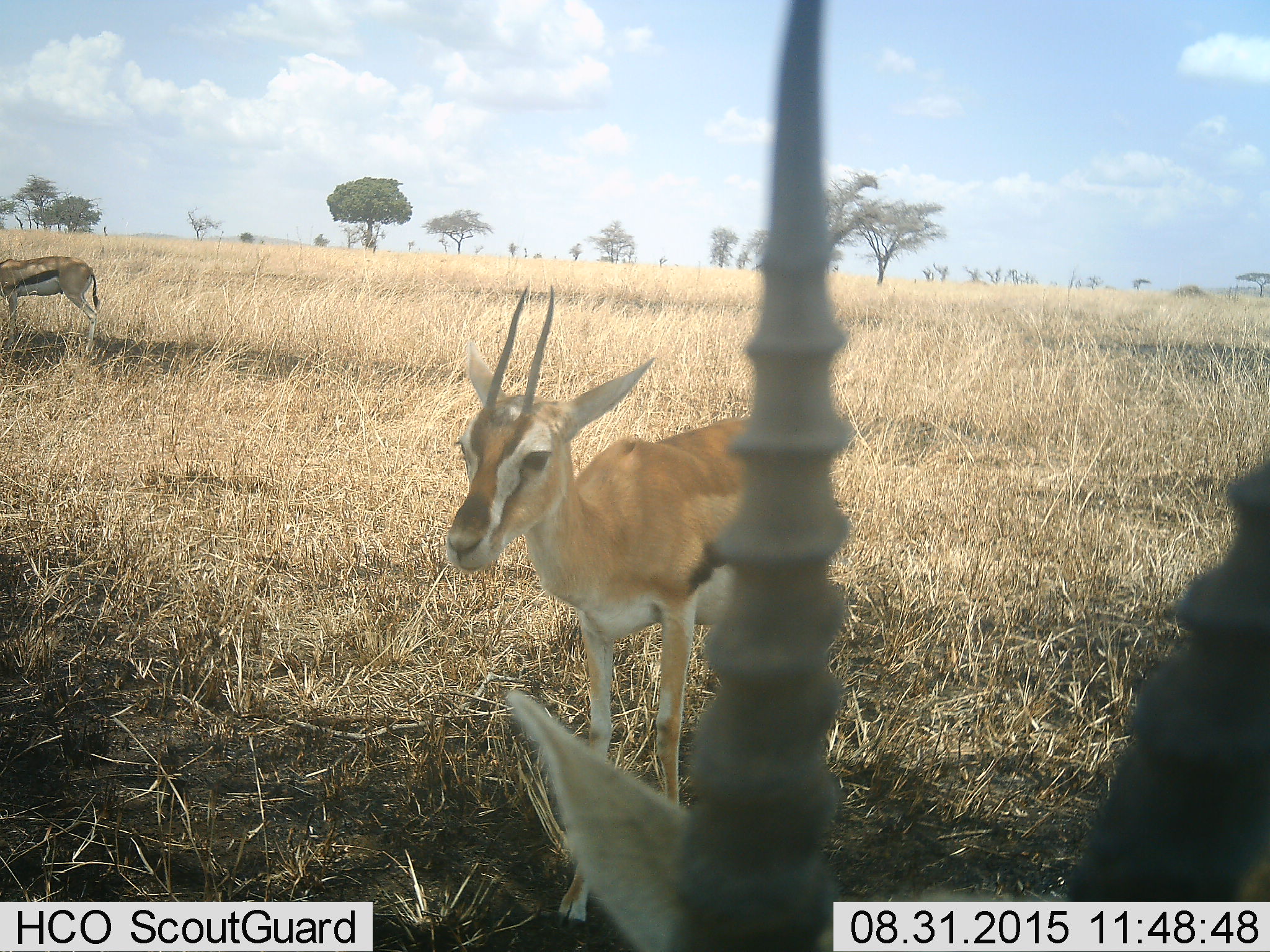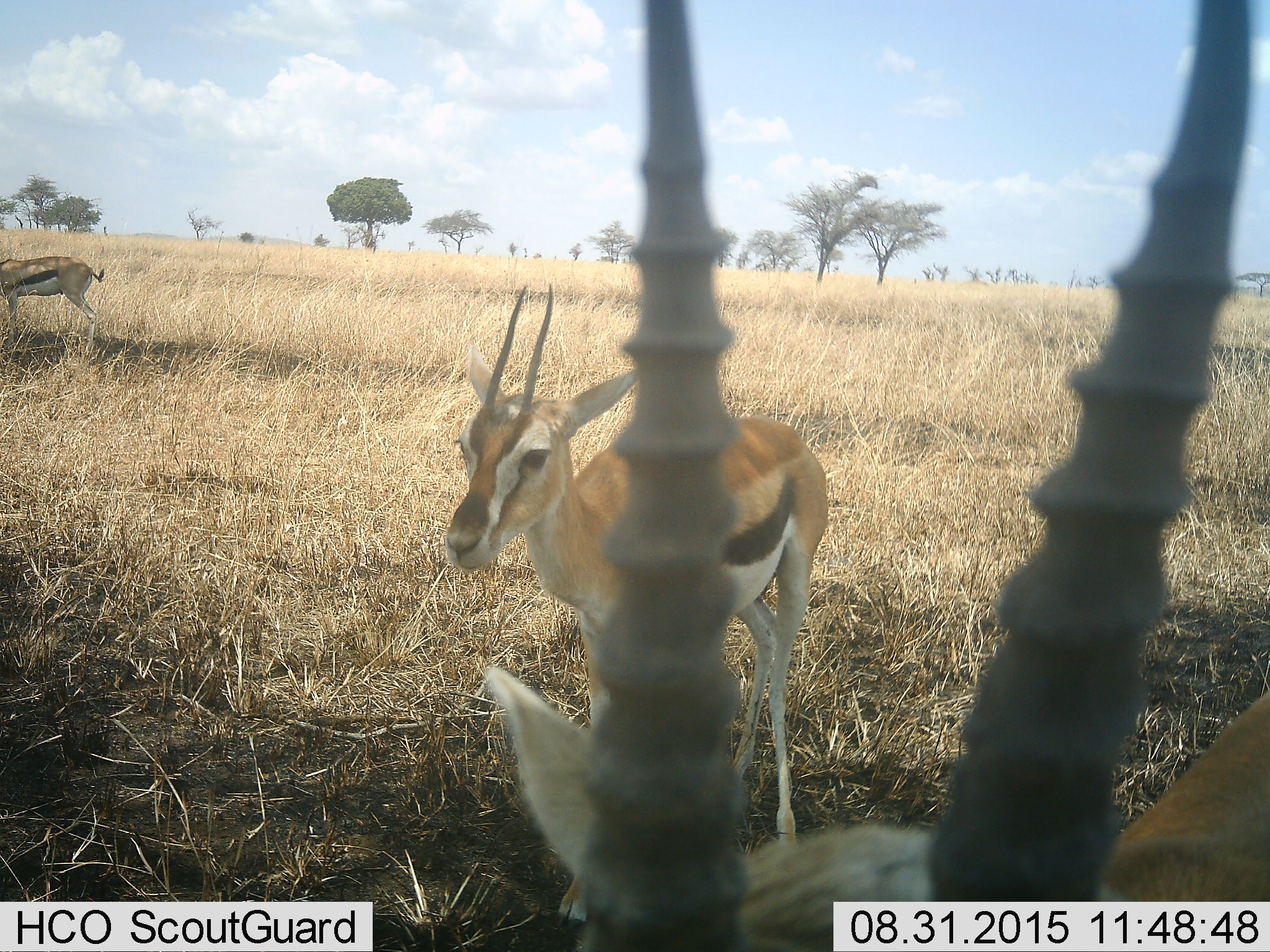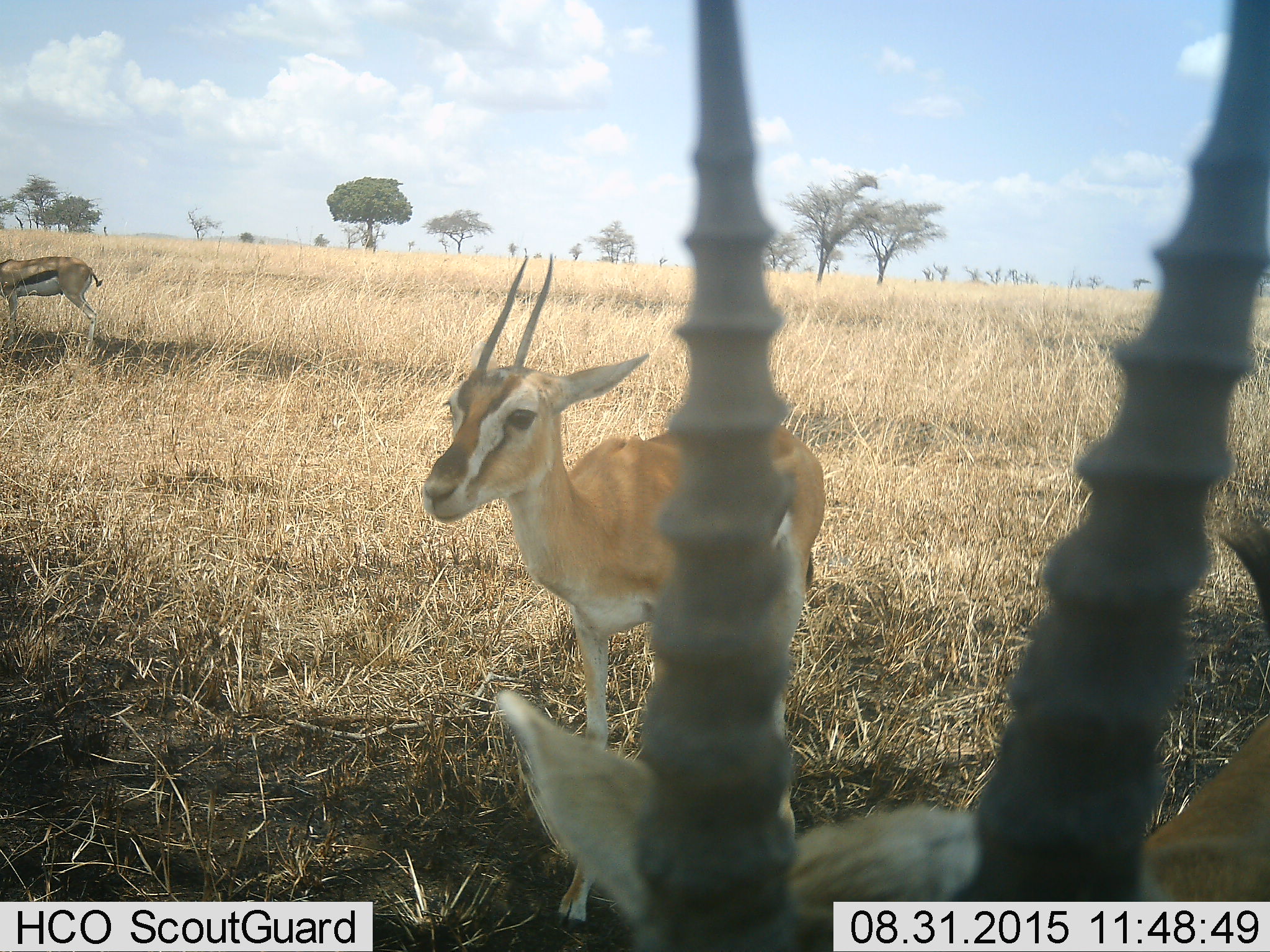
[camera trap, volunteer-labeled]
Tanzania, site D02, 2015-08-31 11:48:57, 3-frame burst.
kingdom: Animalia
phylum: Chordata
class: Mammalia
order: Artiodactyla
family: Bovidae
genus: Eudorcas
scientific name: Eudorcas thomsonii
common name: thomson's gazelle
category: gazellethomsons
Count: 3.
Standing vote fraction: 94%.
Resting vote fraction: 0%.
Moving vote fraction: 12%.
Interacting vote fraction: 0%.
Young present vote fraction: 19%.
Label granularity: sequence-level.